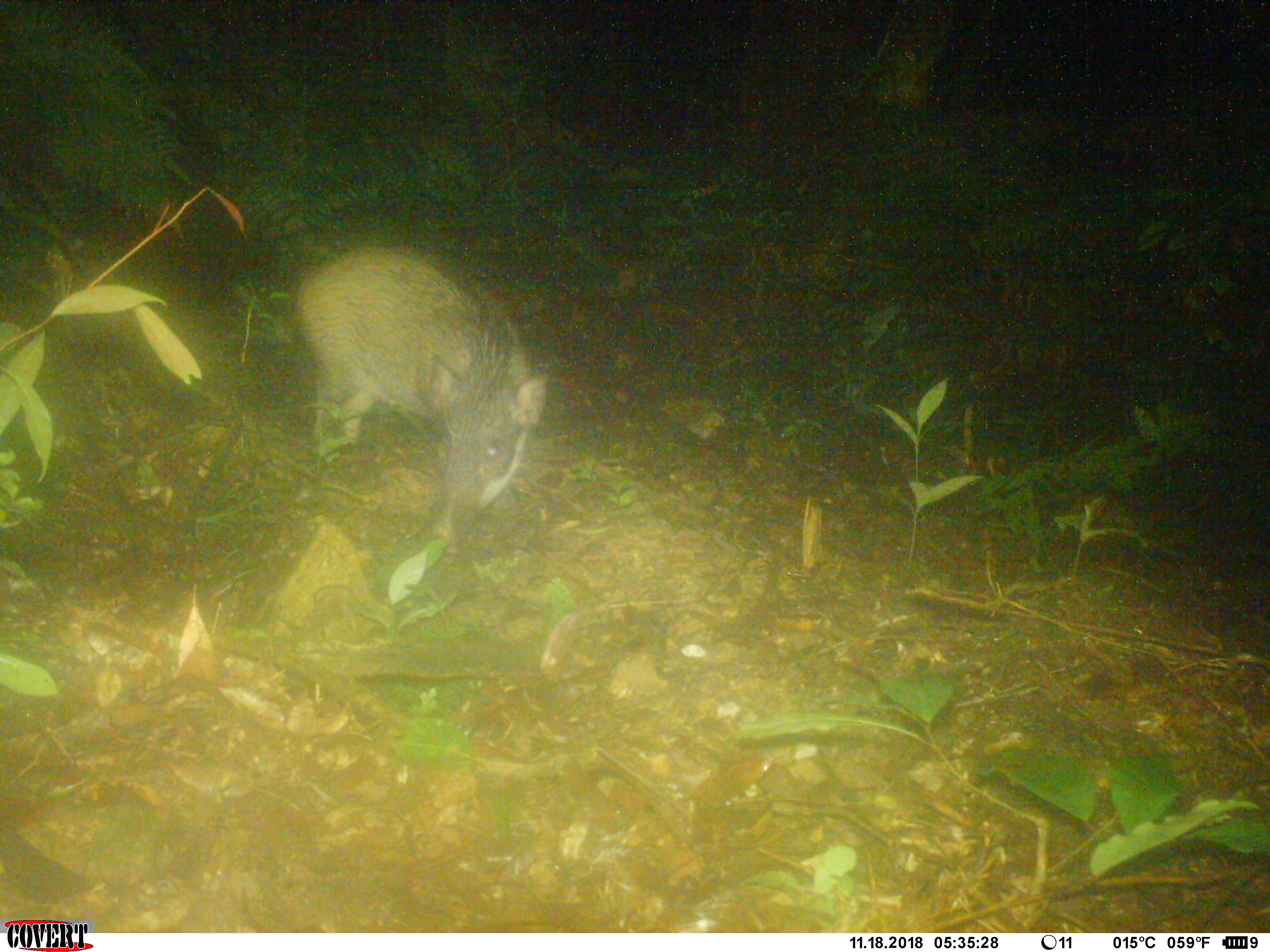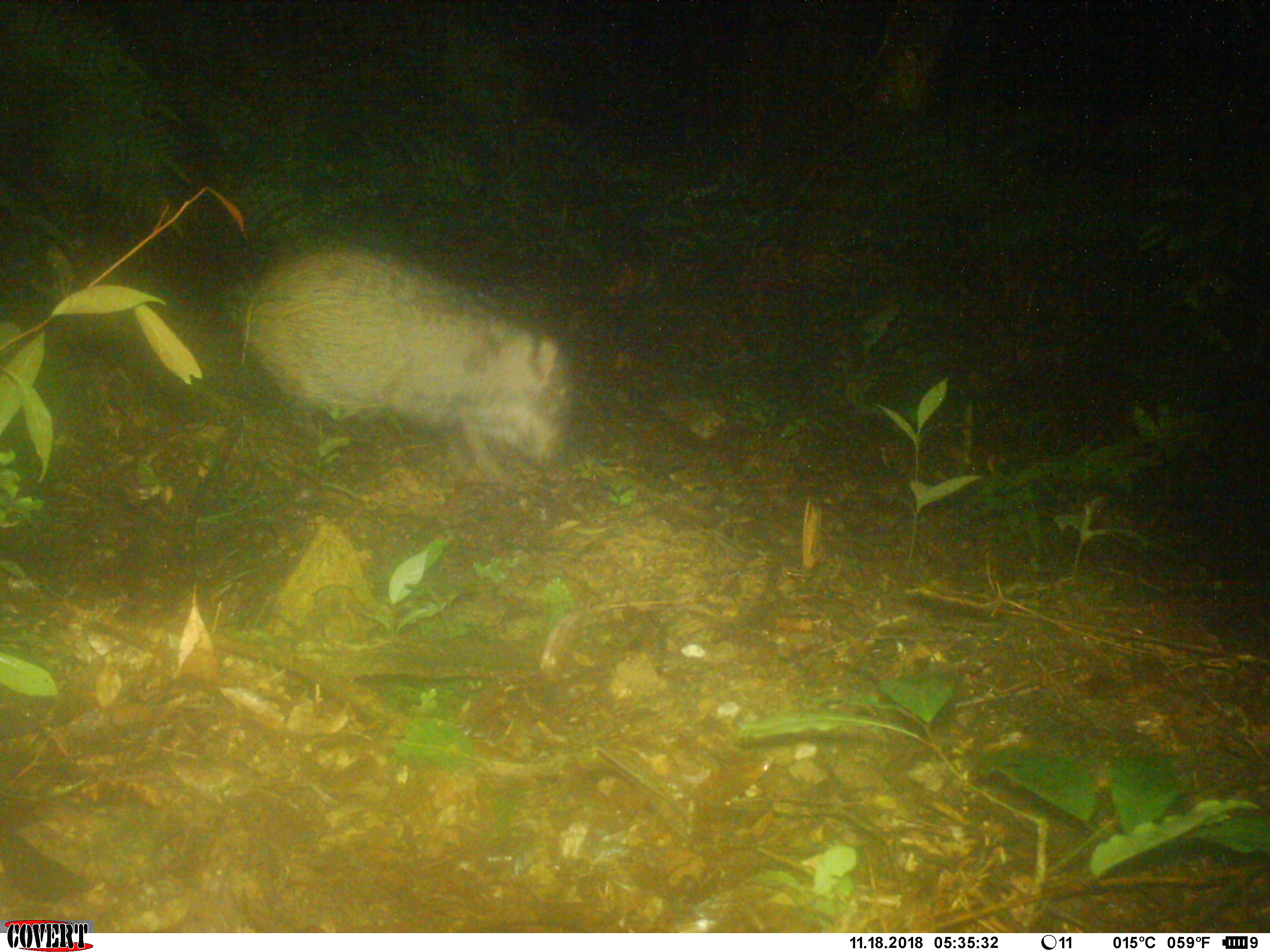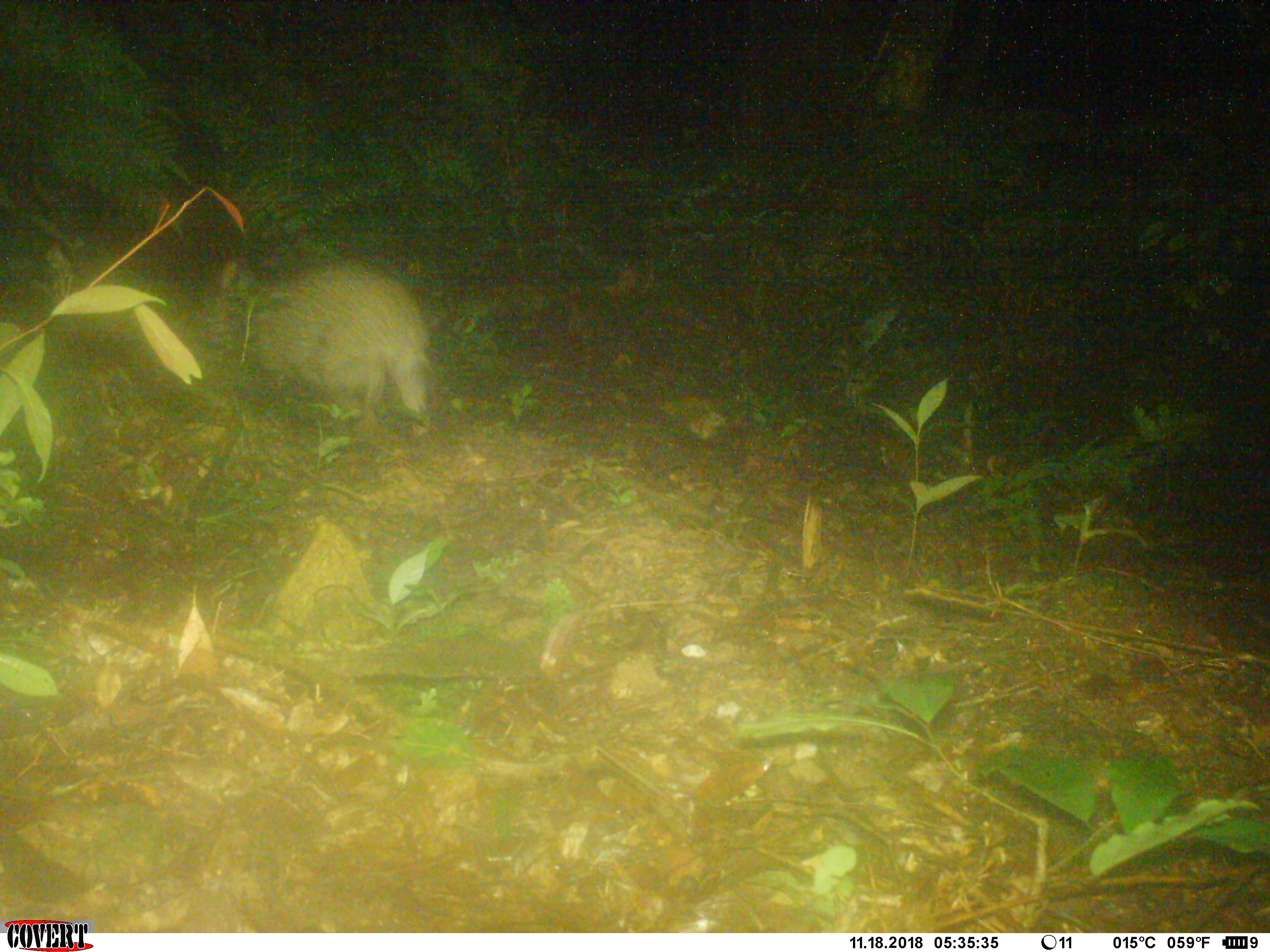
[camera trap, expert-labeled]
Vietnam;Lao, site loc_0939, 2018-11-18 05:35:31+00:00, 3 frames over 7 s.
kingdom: Animalia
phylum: Chordata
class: Mammalia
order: Artiodactyla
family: Suidae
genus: Sus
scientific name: Sus scrofa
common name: eurasian wild pig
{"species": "eurasian wild pig (Sus scrofa)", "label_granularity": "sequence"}